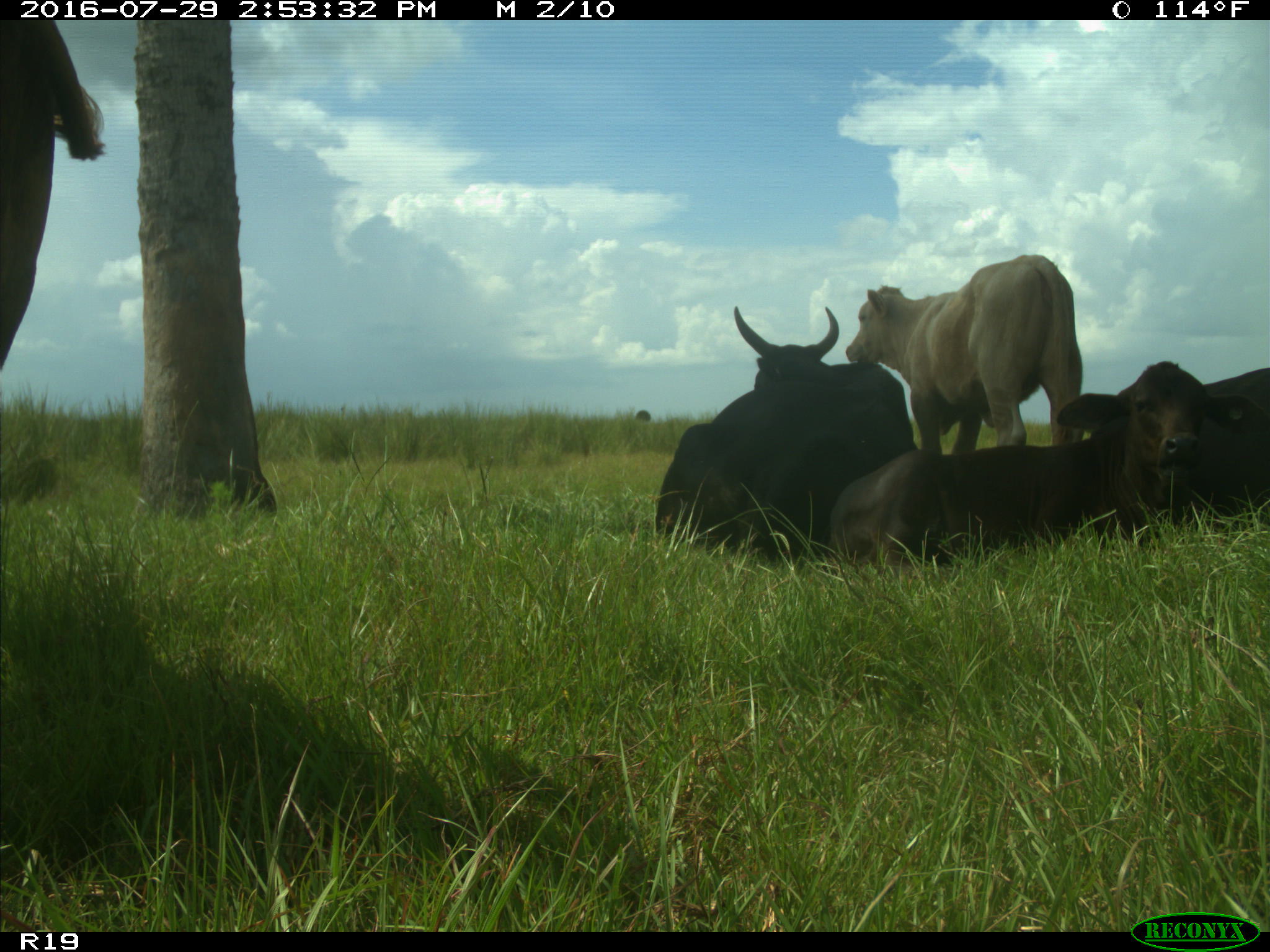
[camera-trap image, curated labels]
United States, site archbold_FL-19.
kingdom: Animalia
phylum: Chordata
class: Mammalia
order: Artiodactyla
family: Bovidae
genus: Bos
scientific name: Bos taurus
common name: domestic cow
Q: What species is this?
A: Bos taurus (domestic cow).